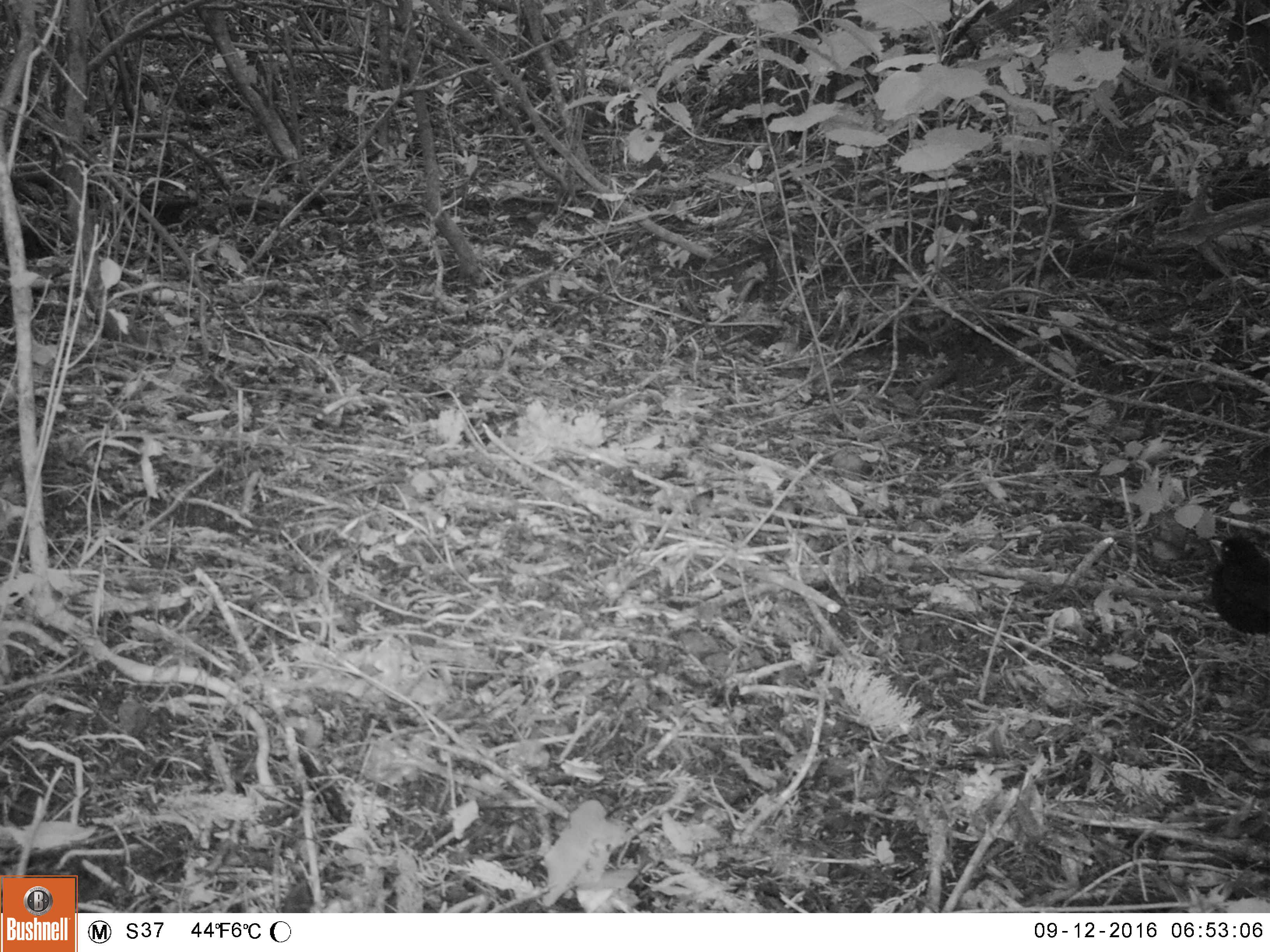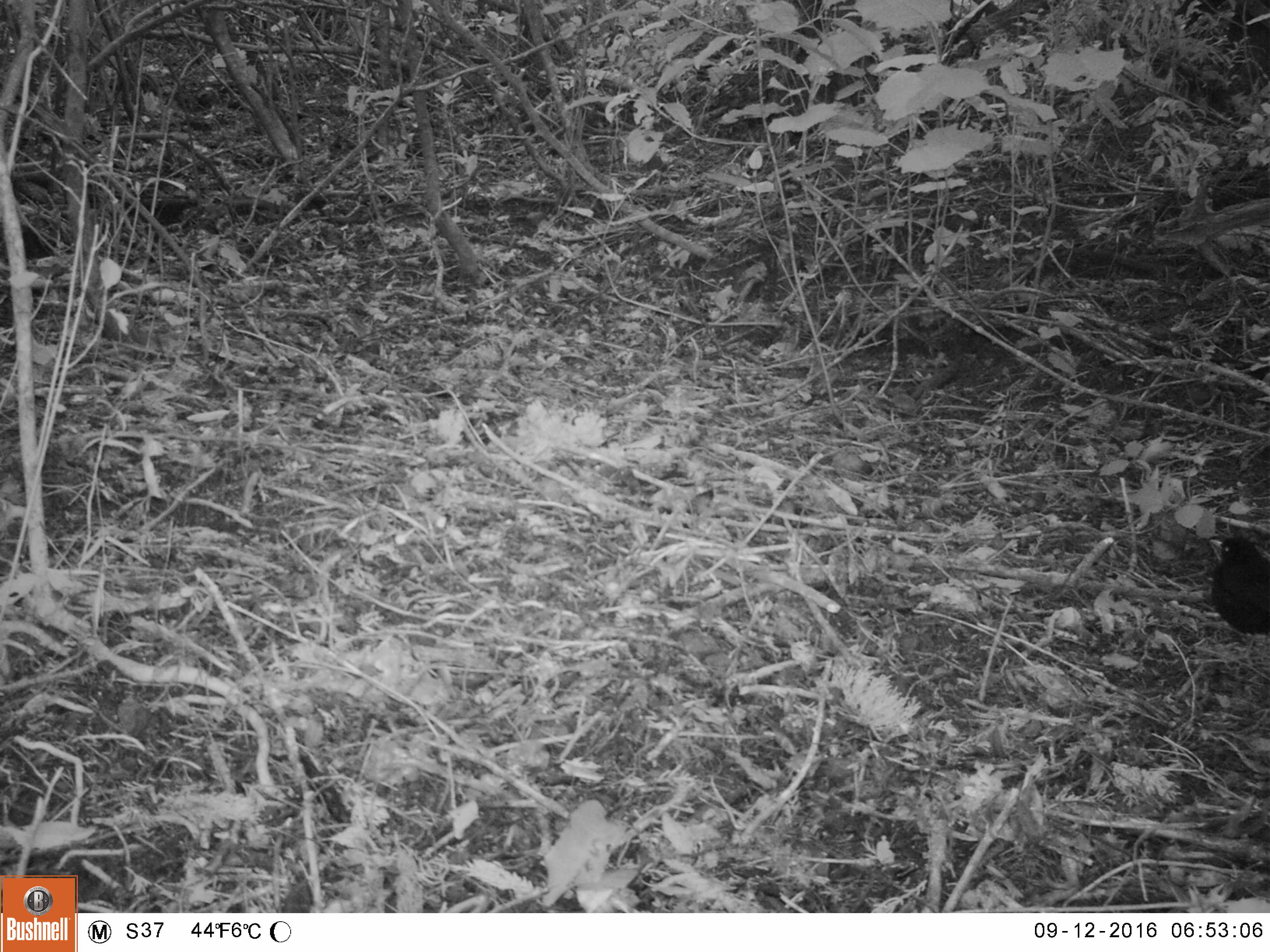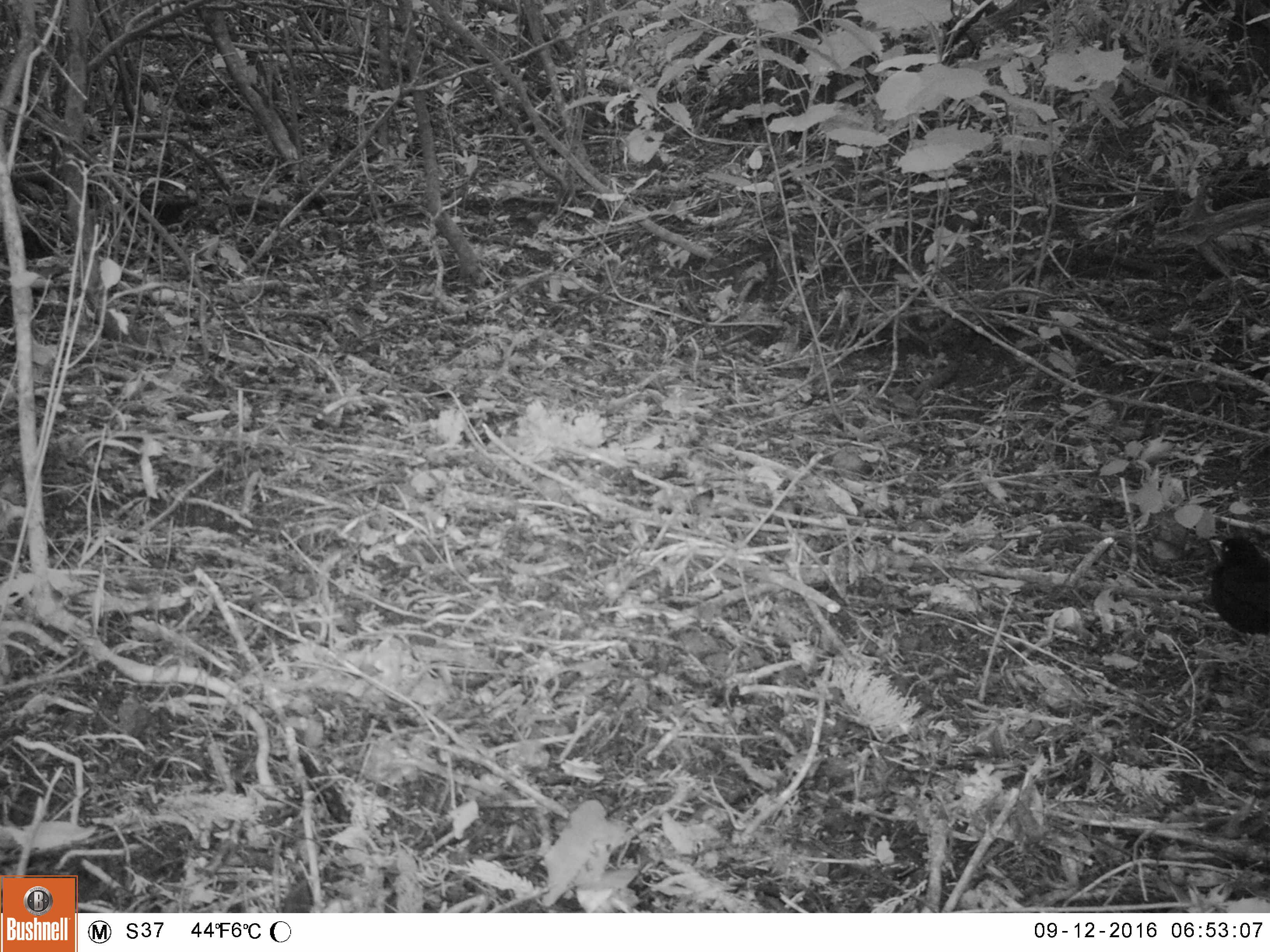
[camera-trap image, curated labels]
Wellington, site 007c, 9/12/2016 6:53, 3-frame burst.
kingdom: Animalia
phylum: Chordata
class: Aves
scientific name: Aves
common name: bird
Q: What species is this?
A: Bird (Aves).